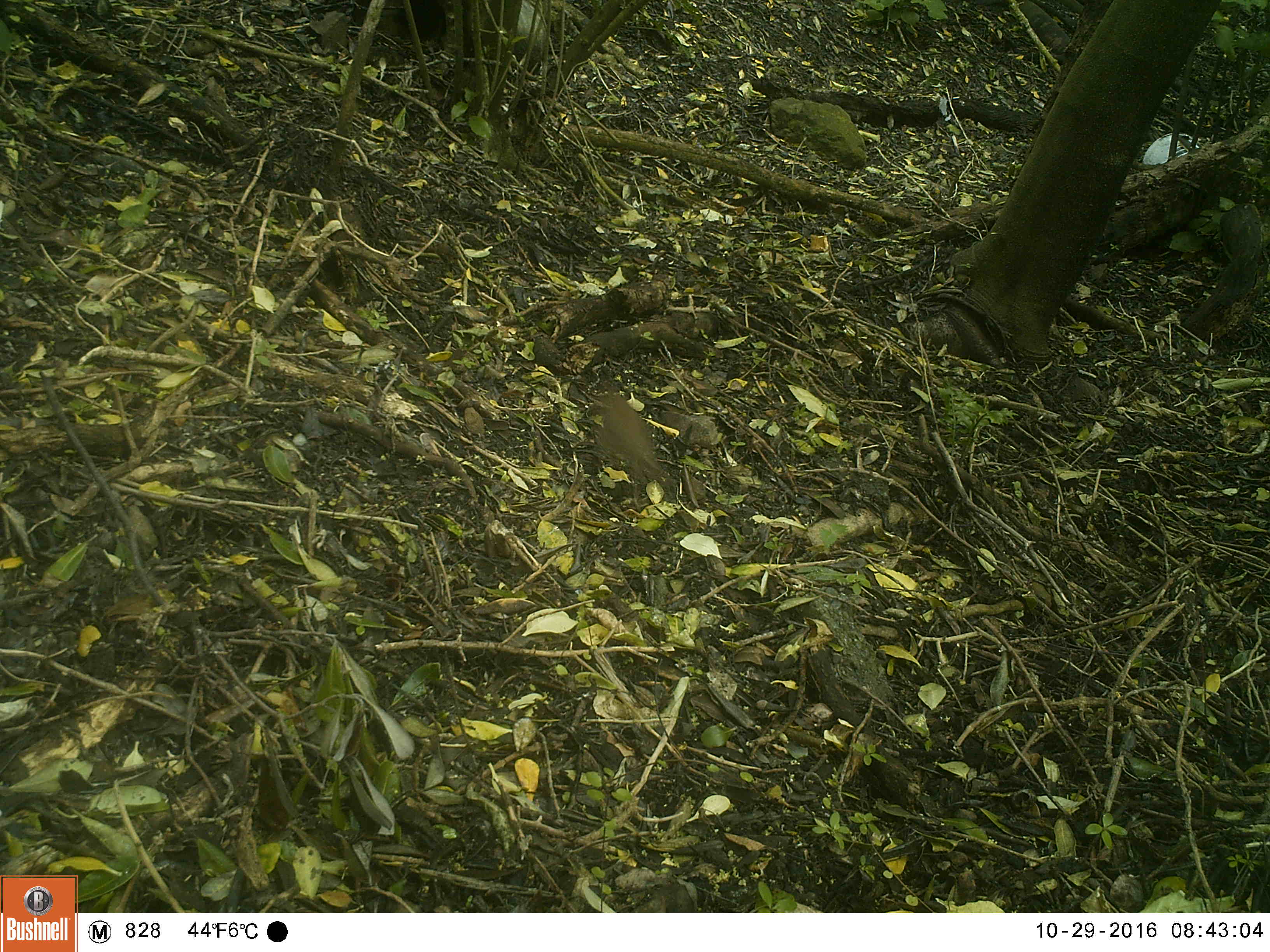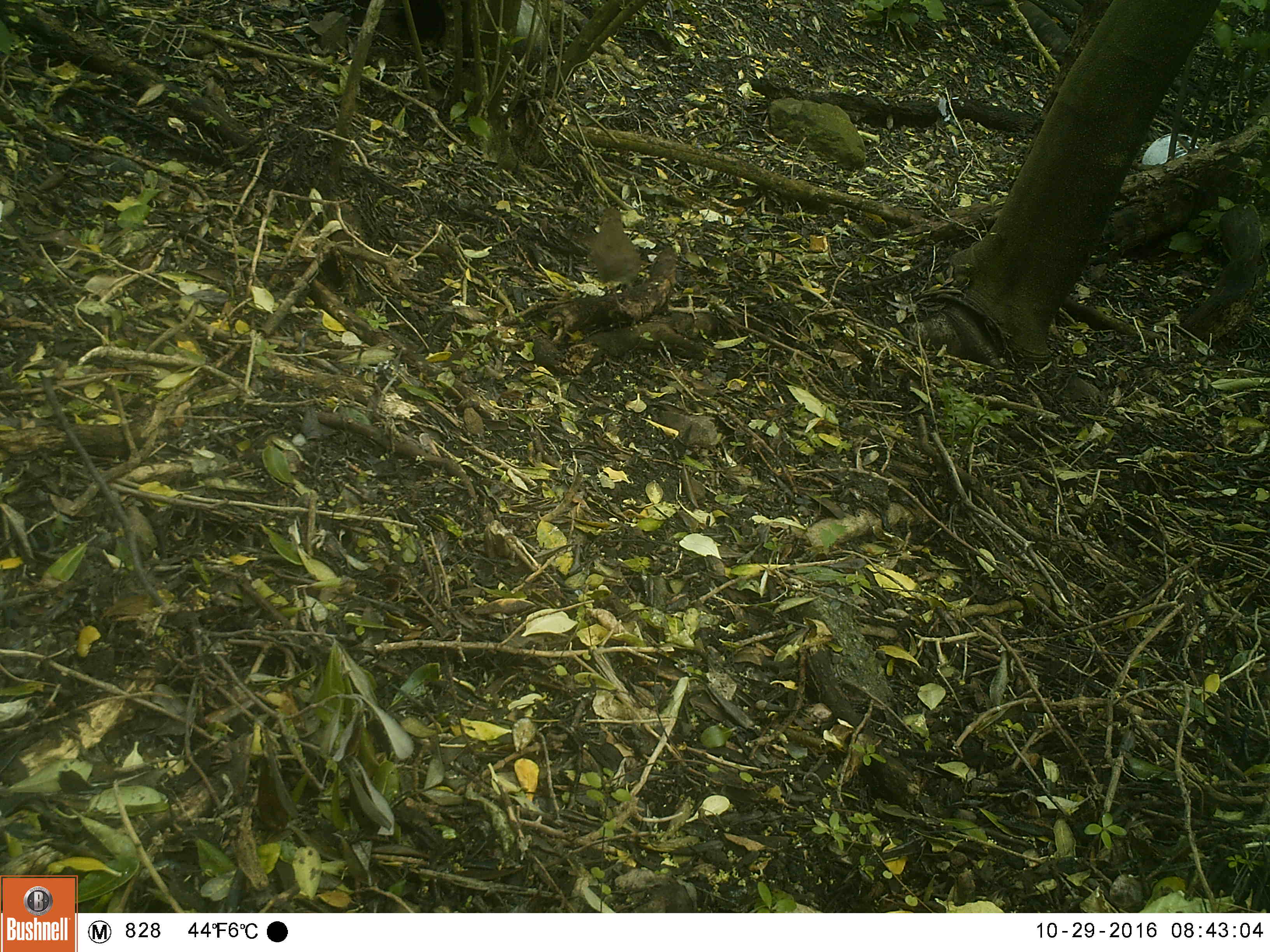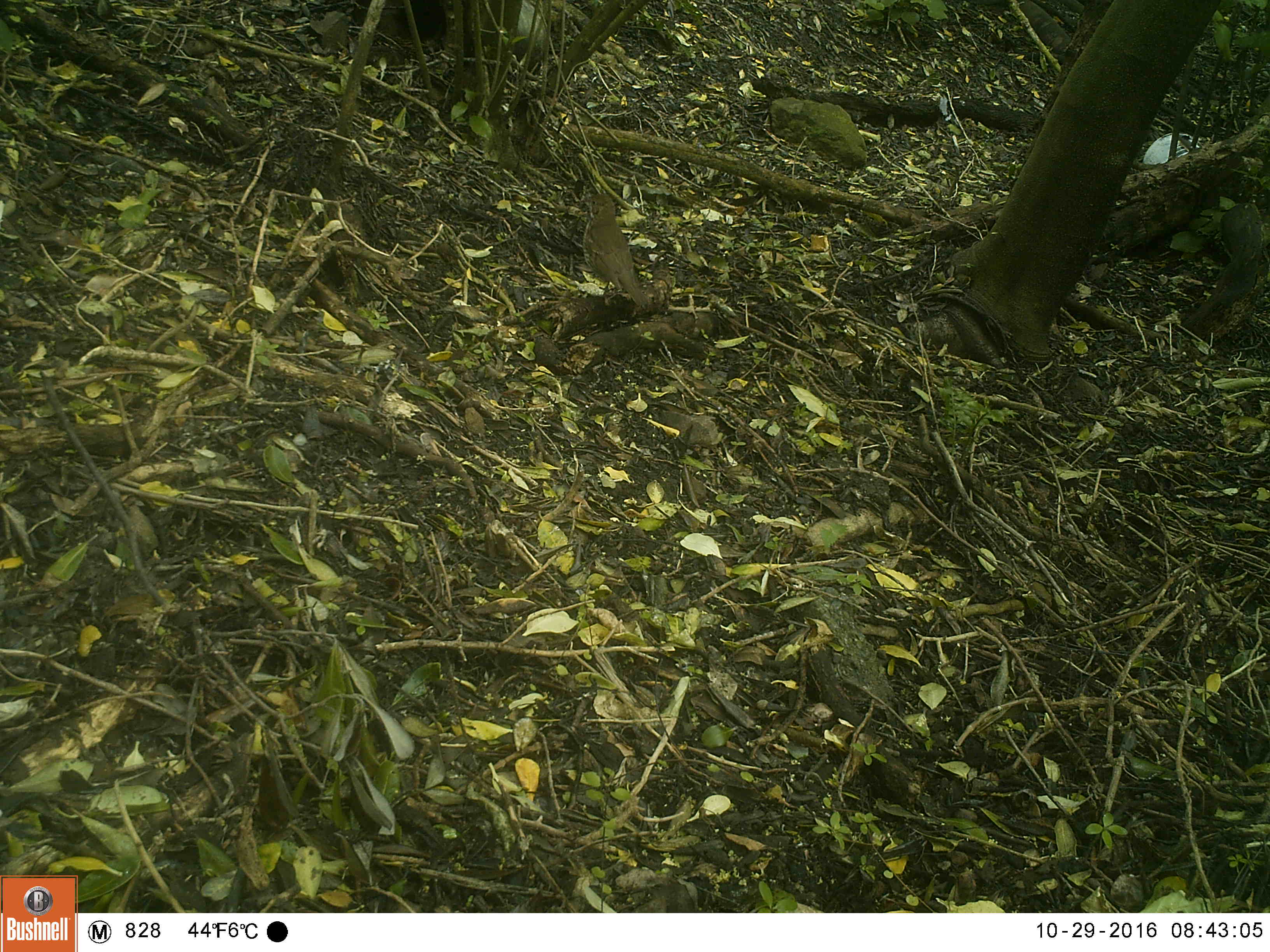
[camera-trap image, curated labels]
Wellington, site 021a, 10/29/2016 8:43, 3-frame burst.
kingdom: Animalia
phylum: Chordata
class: Aves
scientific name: Aves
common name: bird